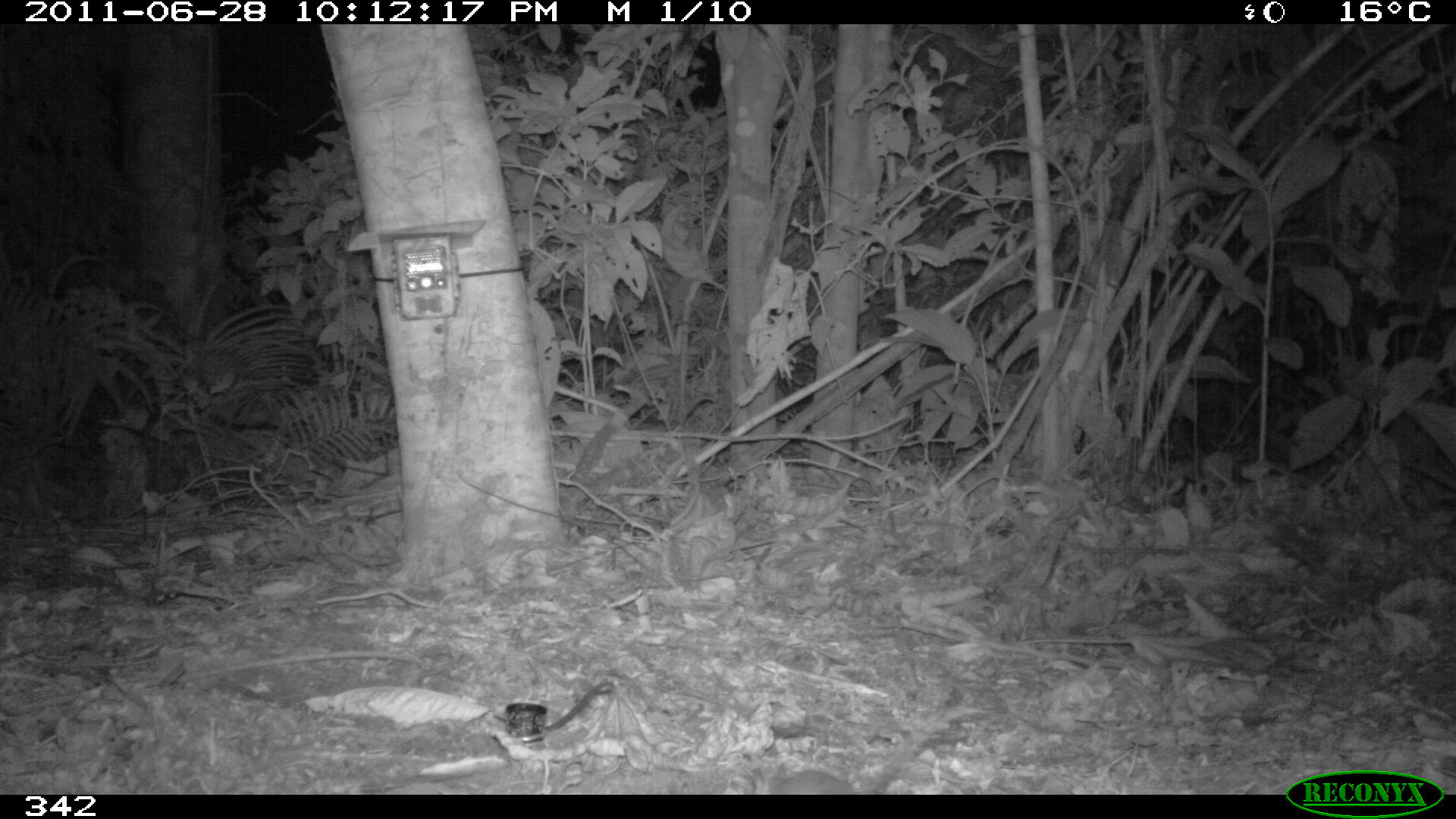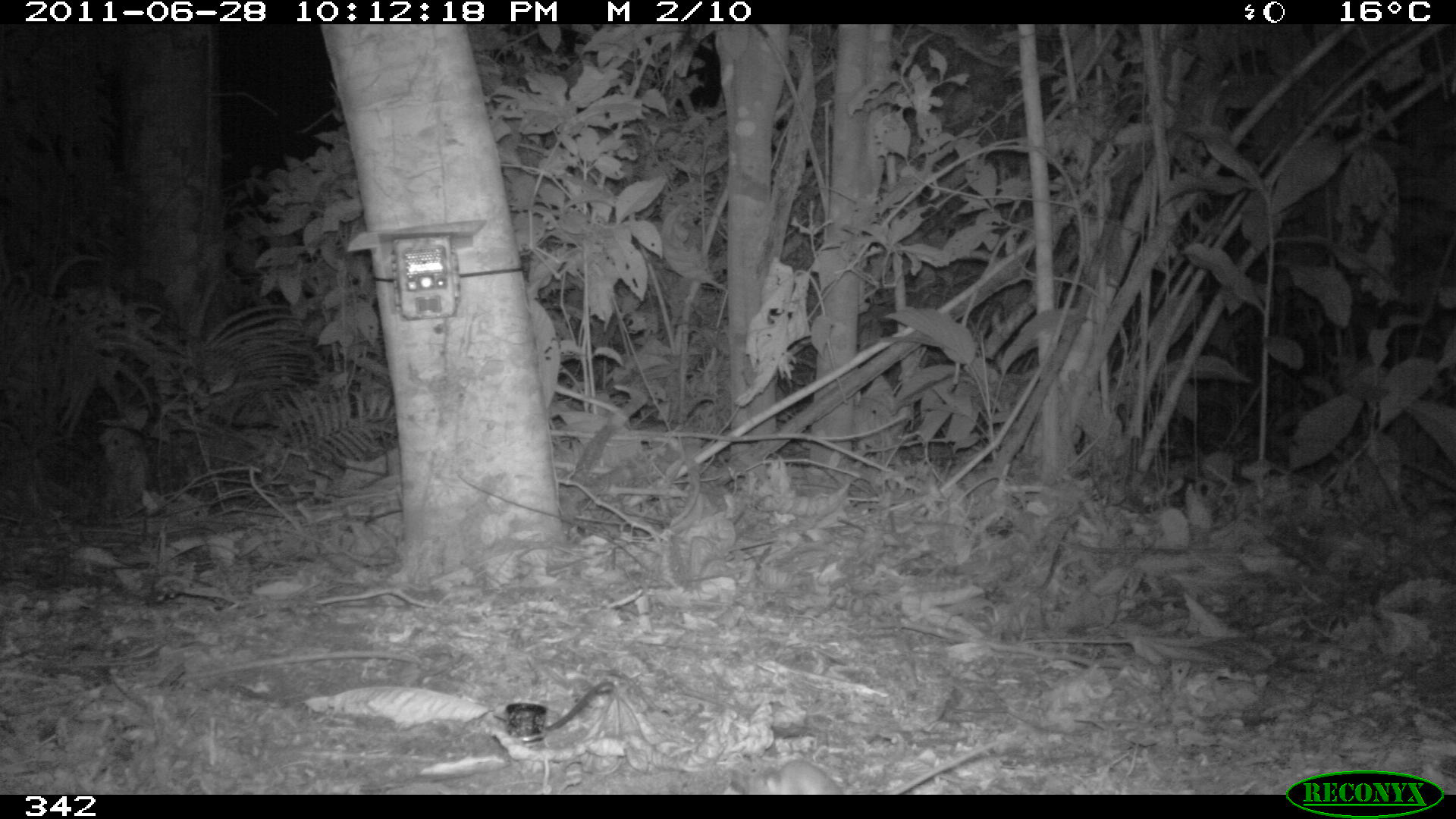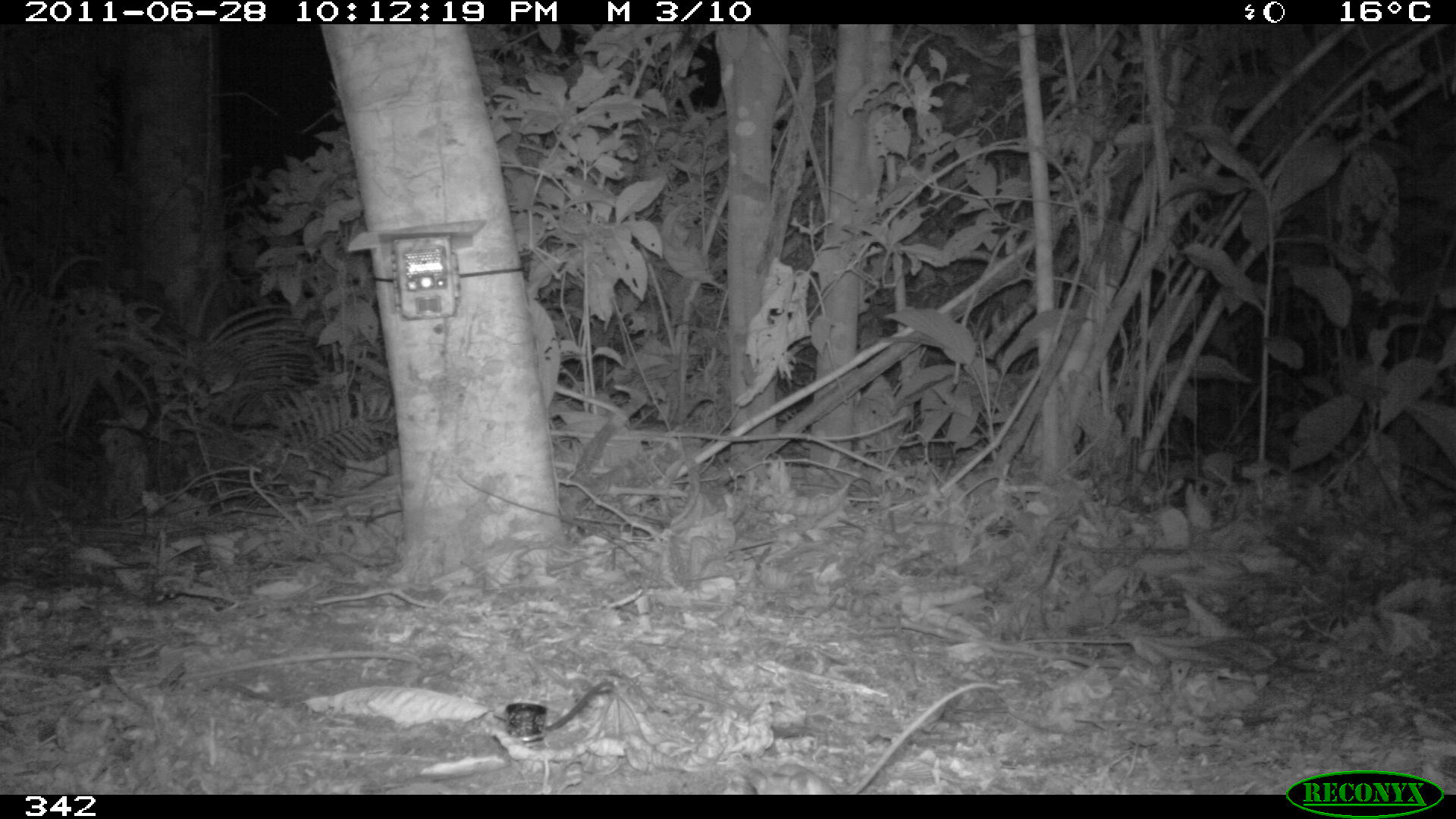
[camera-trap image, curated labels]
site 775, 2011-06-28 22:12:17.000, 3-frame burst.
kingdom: Animalia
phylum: Chordata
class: Mammalia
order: Rodentia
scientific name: Rodentia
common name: rodents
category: unknown rodent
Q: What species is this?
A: Unknown rodent (rodents) (Rodentia).